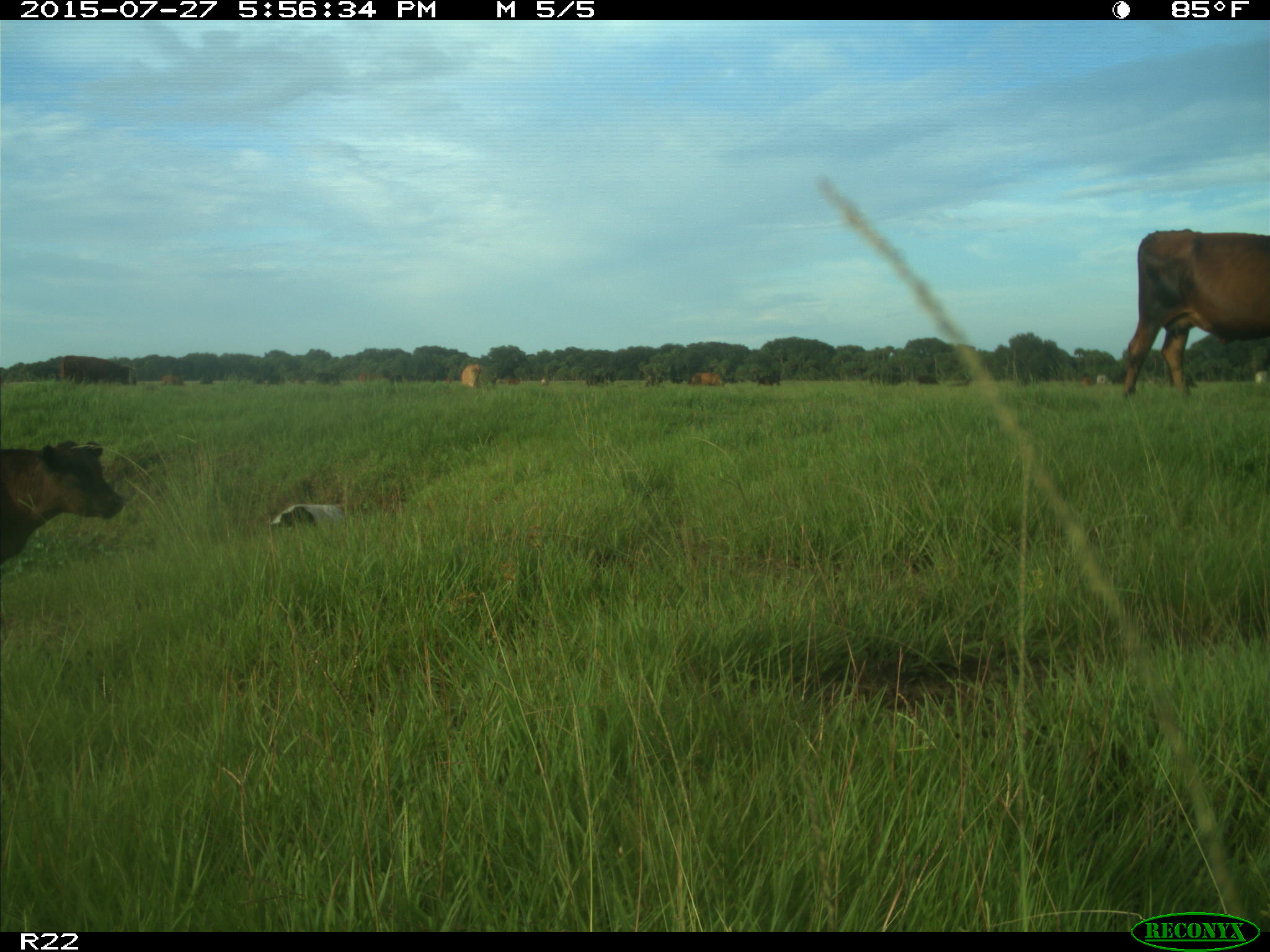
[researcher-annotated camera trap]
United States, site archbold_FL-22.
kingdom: Animalia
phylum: Chordata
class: Mammalia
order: Artiodactyla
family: Bovidae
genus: Bos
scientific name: Bos taurus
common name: domestic cow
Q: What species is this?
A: Bos taurus (domestic cow).